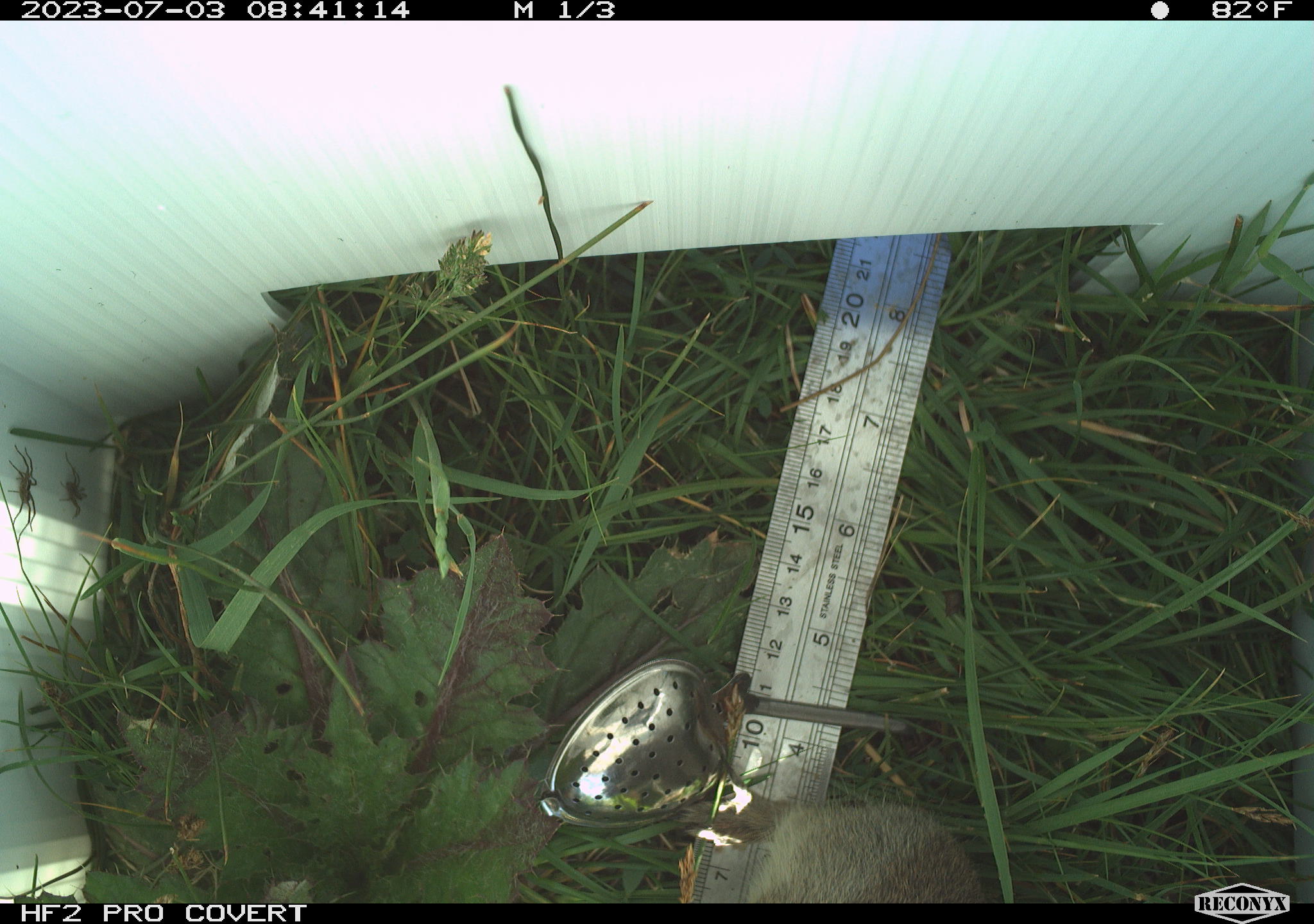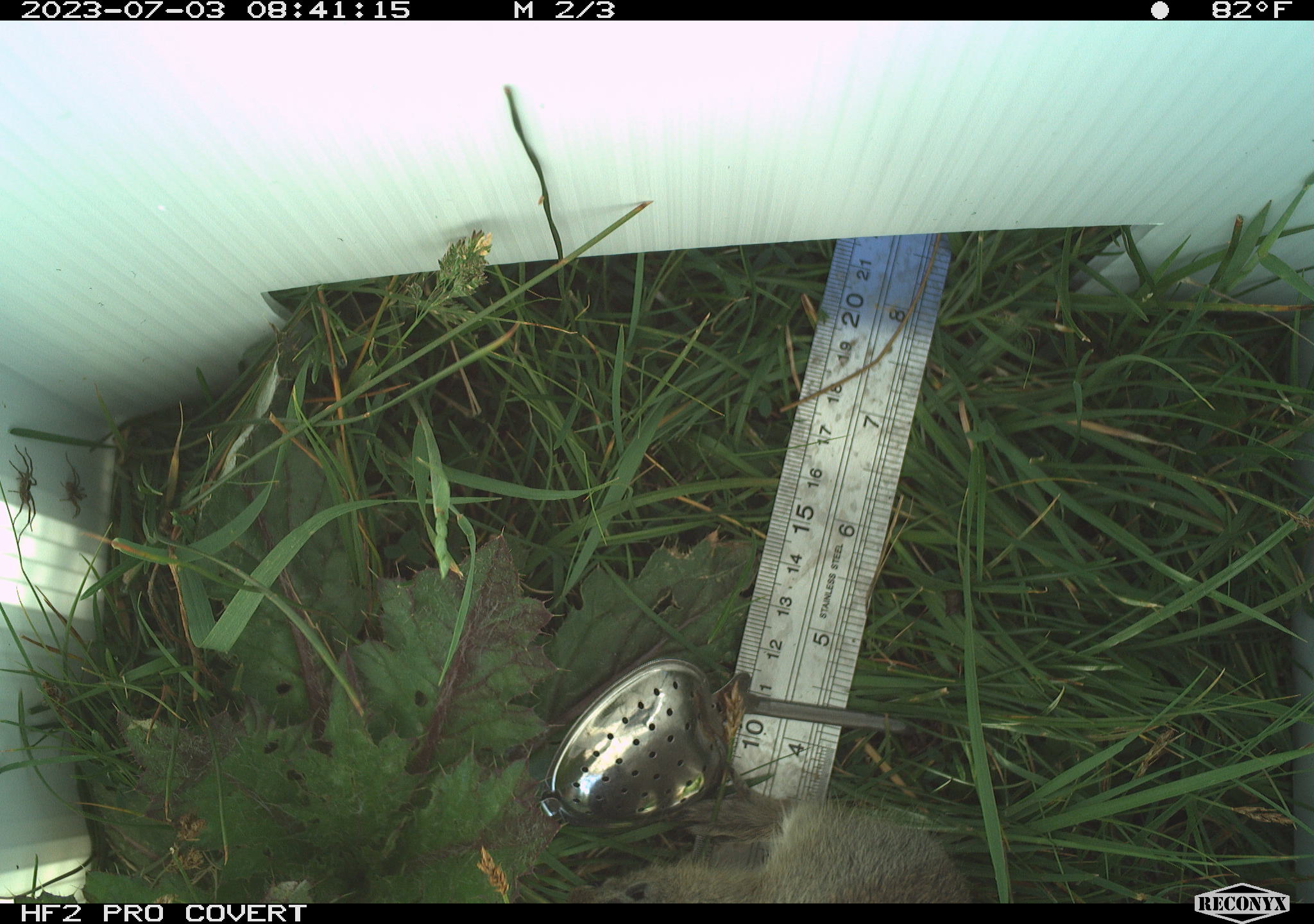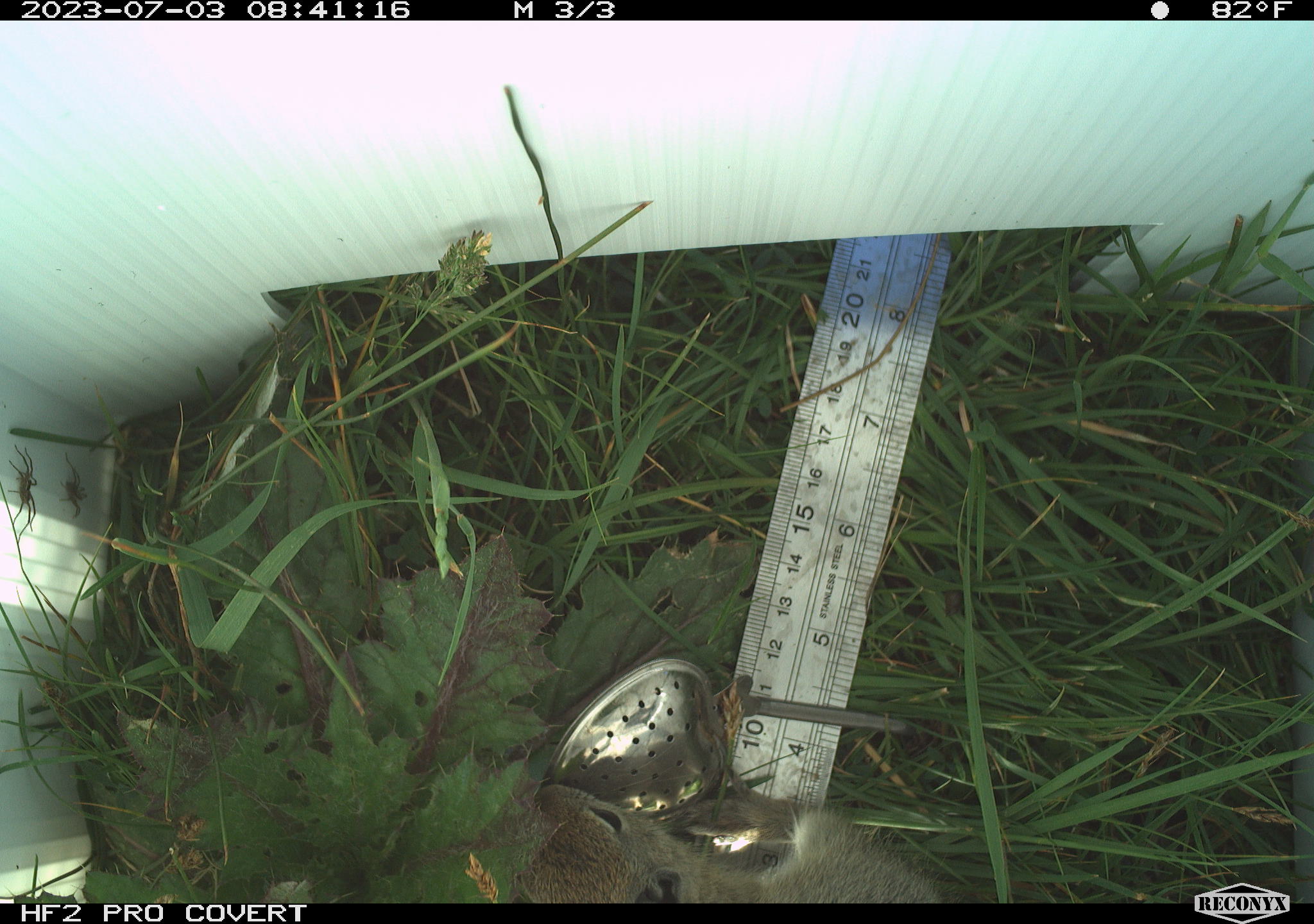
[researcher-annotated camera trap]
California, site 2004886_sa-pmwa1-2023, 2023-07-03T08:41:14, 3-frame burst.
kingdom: Animalia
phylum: Chordata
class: Mammalia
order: Rodentia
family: Sciuridae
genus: Urocitellus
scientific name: Urocitellus beldingi beldingi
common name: belding's ground squirrel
Belding's ground squirrel (Urocitellus beldingi beldingi).